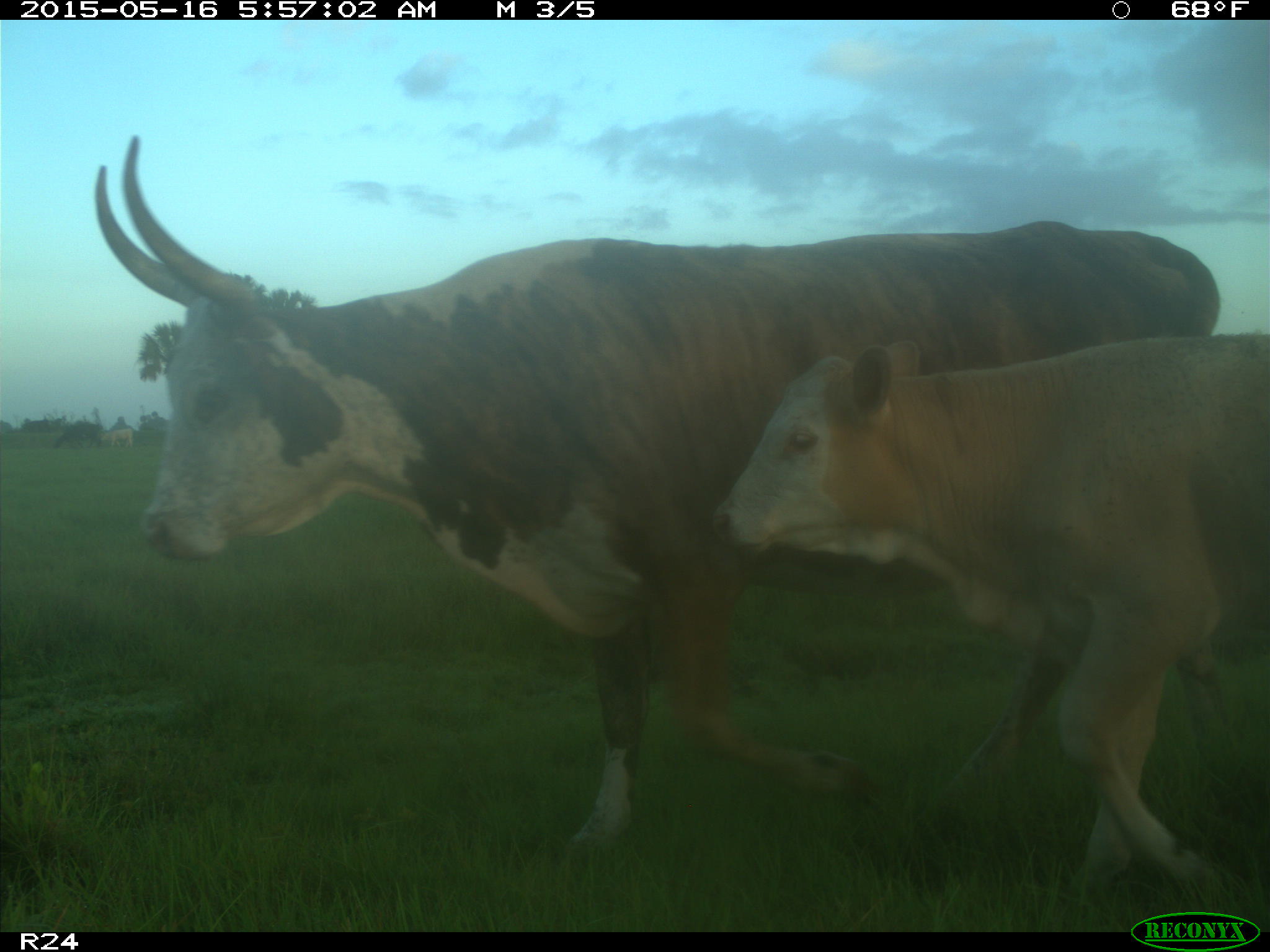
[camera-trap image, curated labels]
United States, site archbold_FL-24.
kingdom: Animalia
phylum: Chordata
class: Mammalia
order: Artiodactyla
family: Bovidae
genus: Bos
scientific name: Bos taurus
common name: domestic cow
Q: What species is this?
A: Bos taurus (domestic cow).